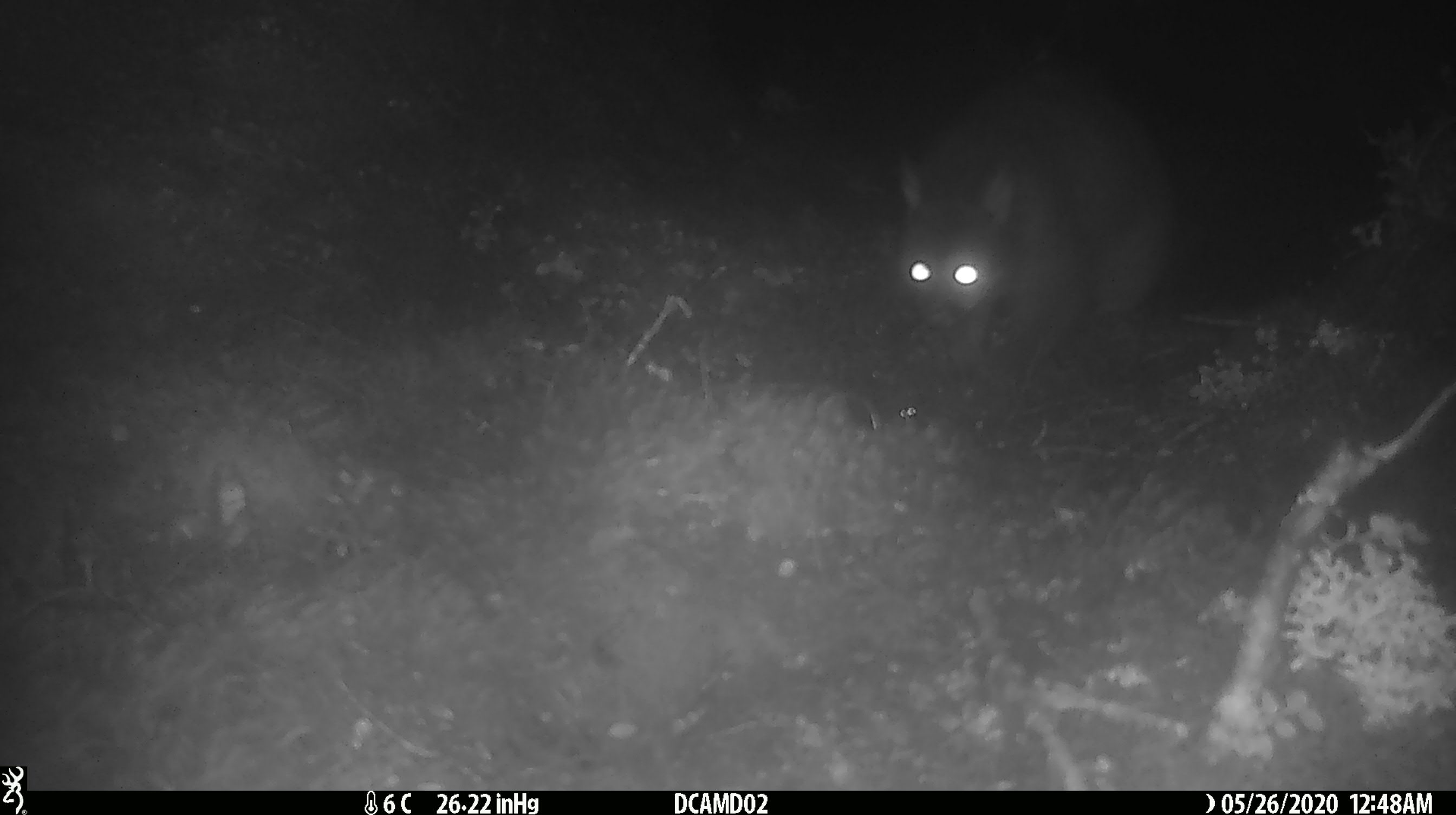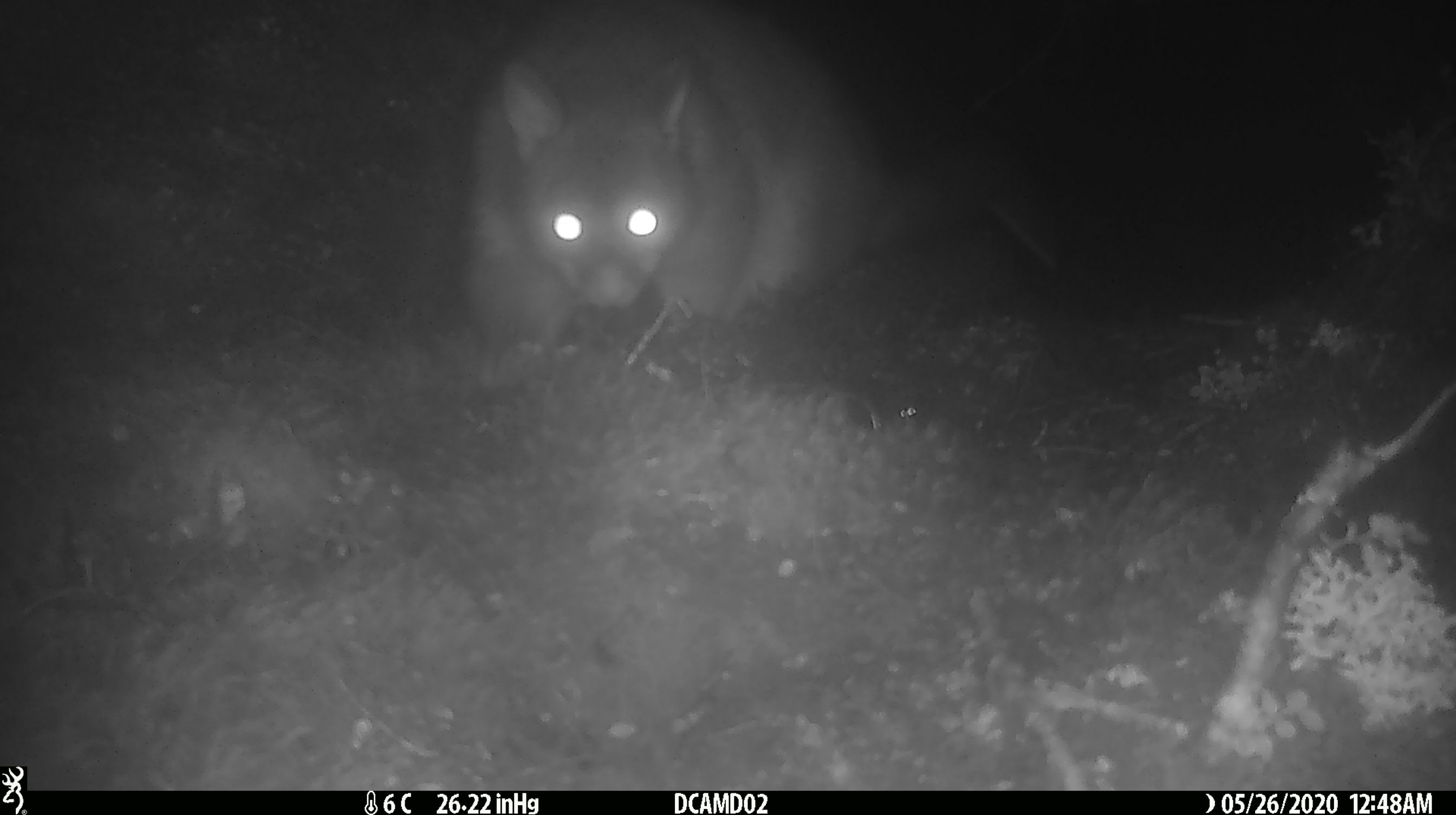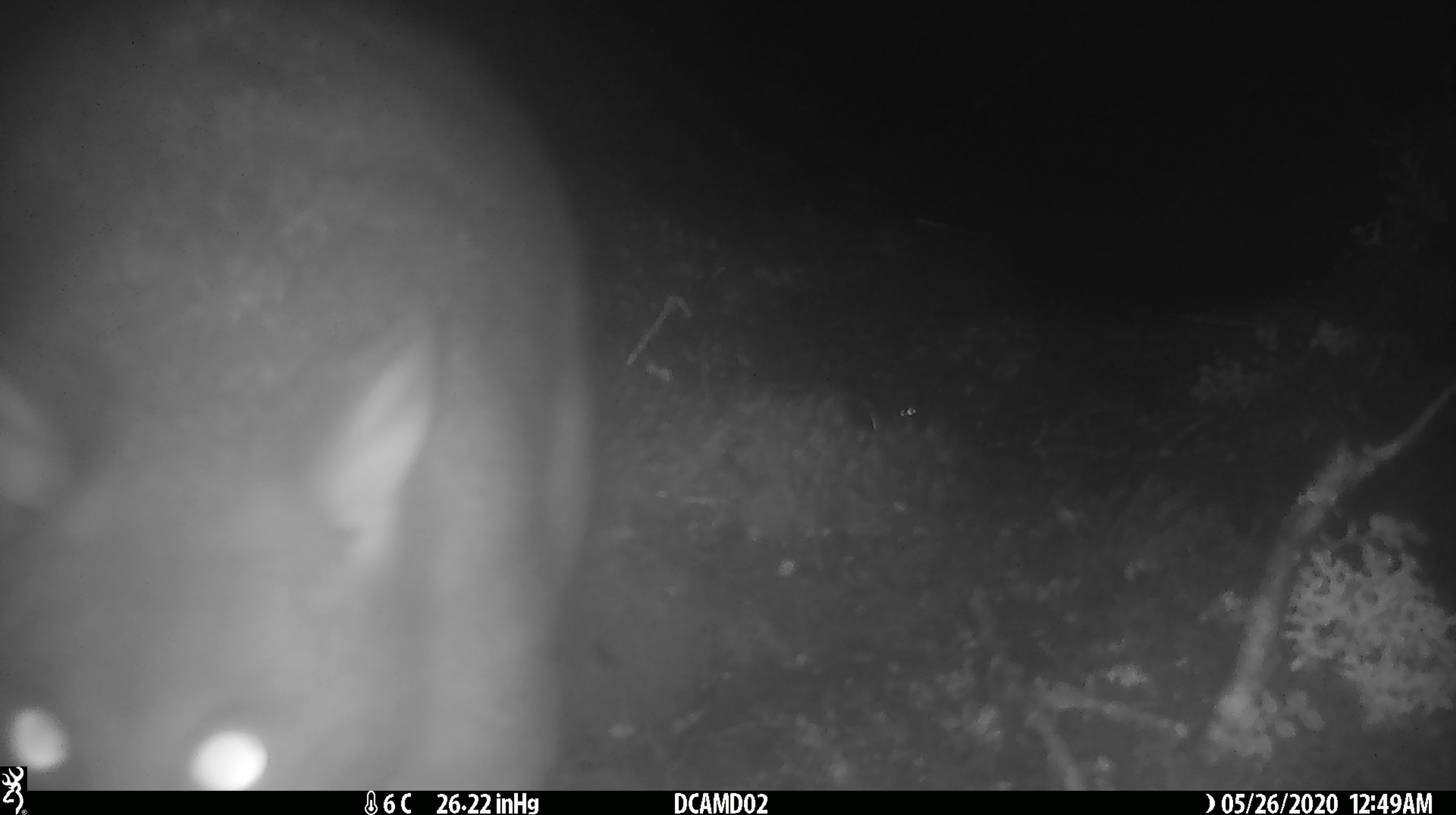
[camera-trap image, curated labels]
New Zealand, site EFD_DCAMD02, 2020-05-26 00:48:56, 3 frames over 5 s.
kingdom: Animalia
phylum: Chordata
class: Mammalia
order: Diprotodontia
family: Phalangeridae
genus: Trichosurus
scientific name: Trichosurus vulpecula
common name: common brushtail possum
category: possum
Possum (common brushtail possum) (Trichosurus vulpecula).